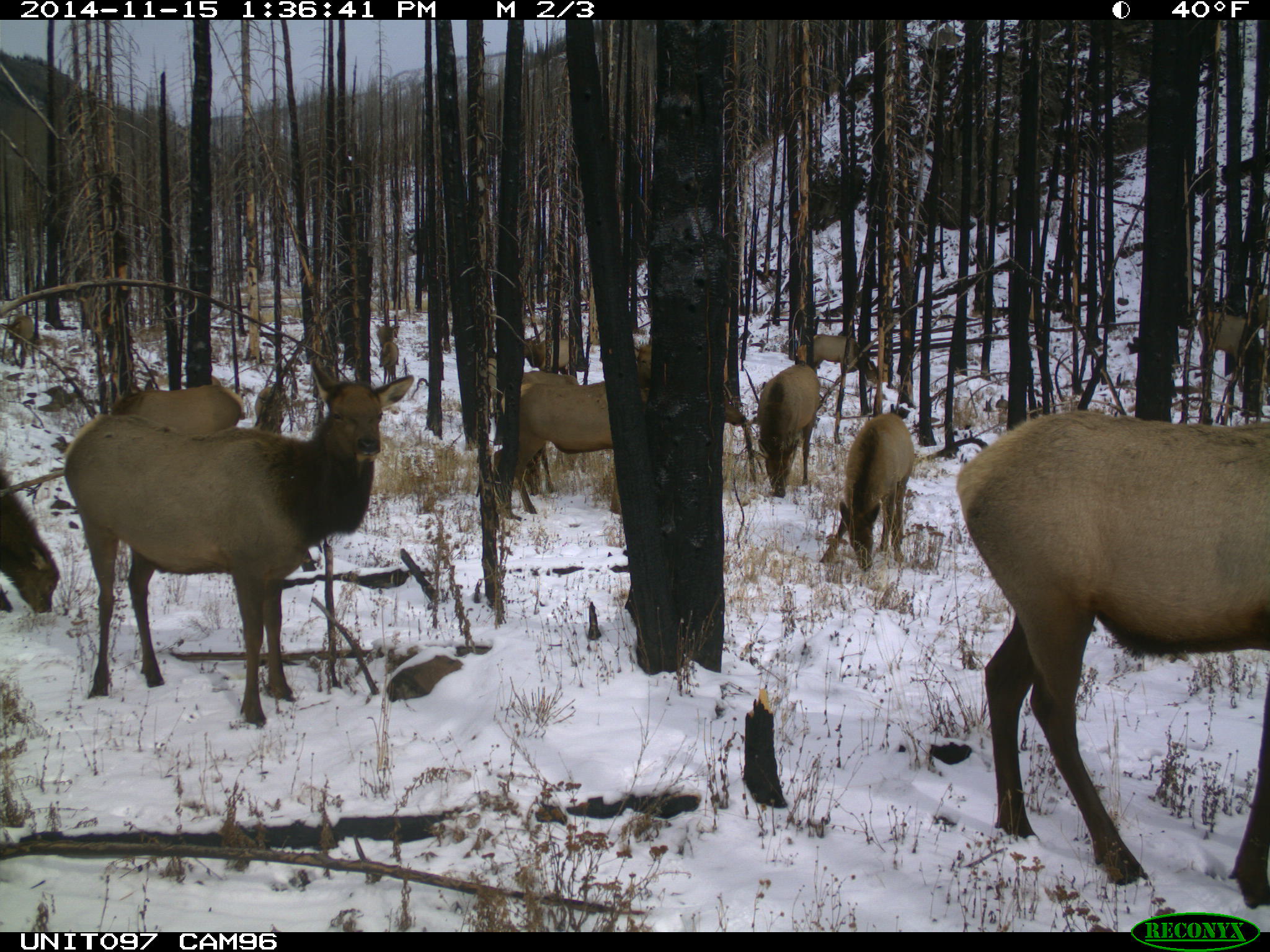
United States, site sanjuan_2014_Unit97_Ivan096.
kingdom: Animalia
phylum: Chordata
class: Mammalia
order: Artiodactyla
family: Cervidae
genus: Cervus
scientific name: Cervus elaphus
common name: red deer